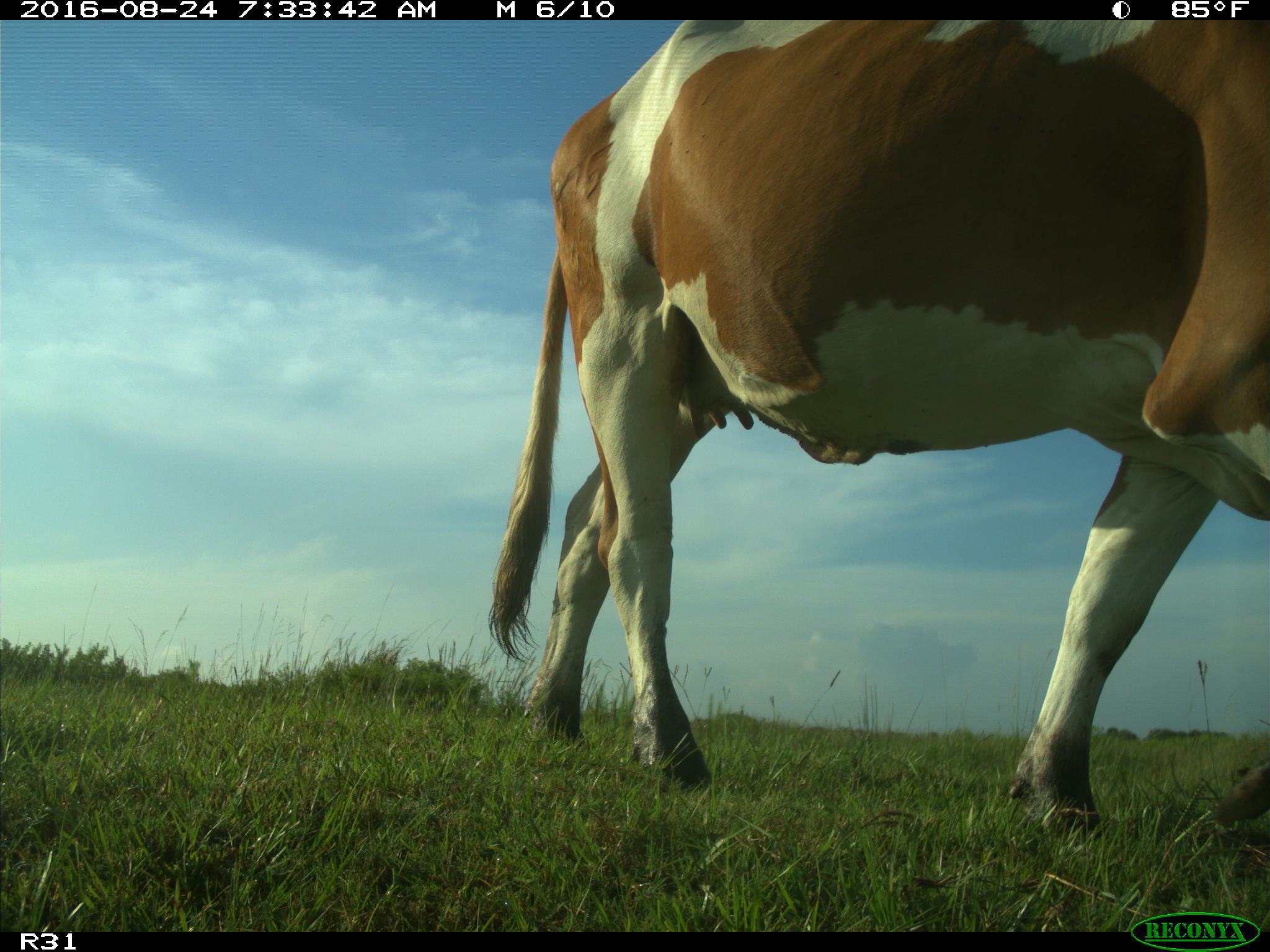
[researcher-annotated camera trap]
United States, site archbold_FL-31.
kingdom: Animalia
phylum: Chordata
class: Mammalia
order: Artiodactyla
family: Bovidae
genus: Bos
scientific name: Bos taurus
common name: domestic cow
Bos taurus (domestic cow).